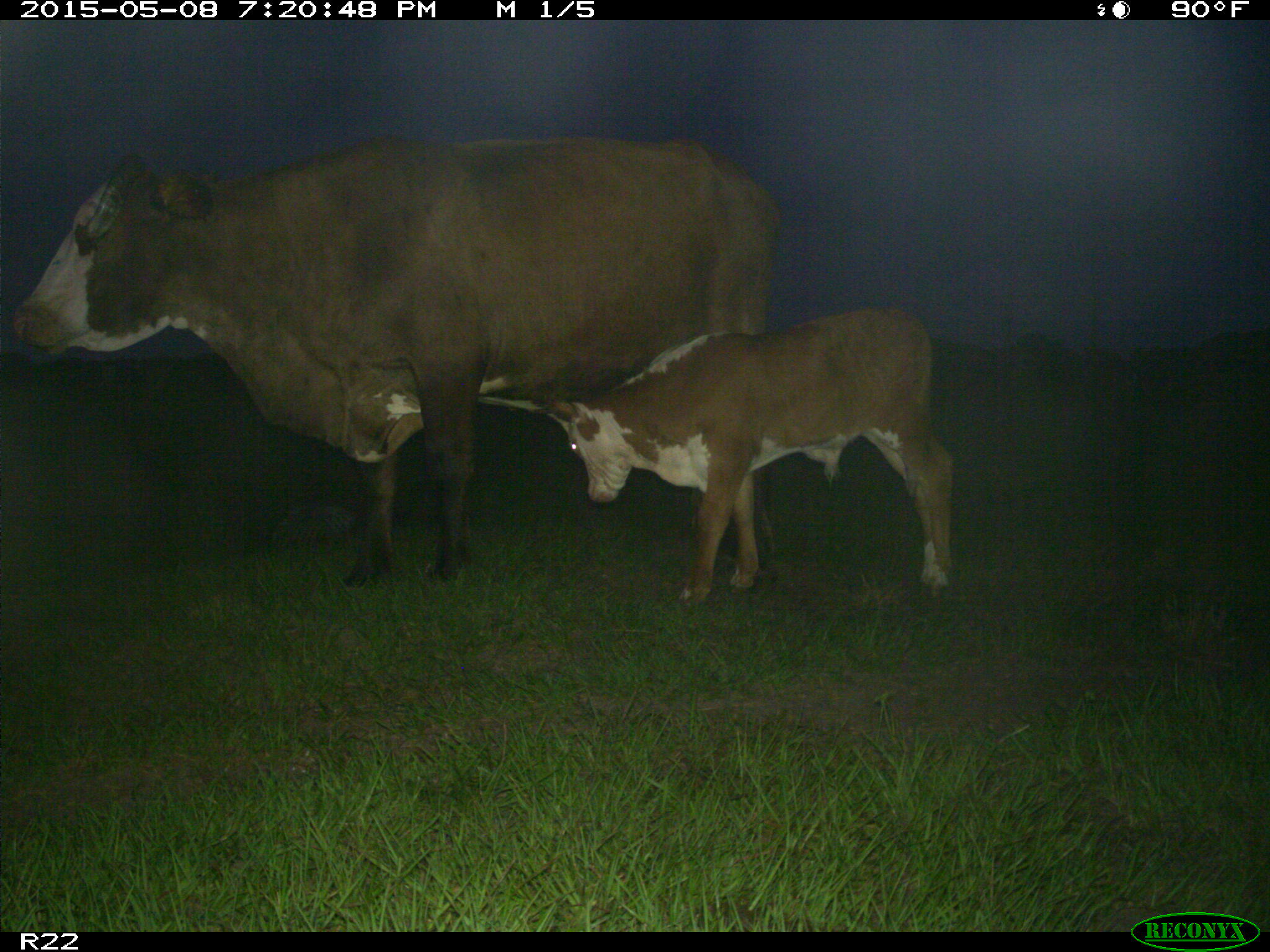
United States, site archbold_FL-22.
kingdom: Animalia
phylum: Chordata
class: Mammalia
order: Artiodactyla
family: Bovidae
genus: Bos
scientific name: Bos taurus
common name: domestic cow